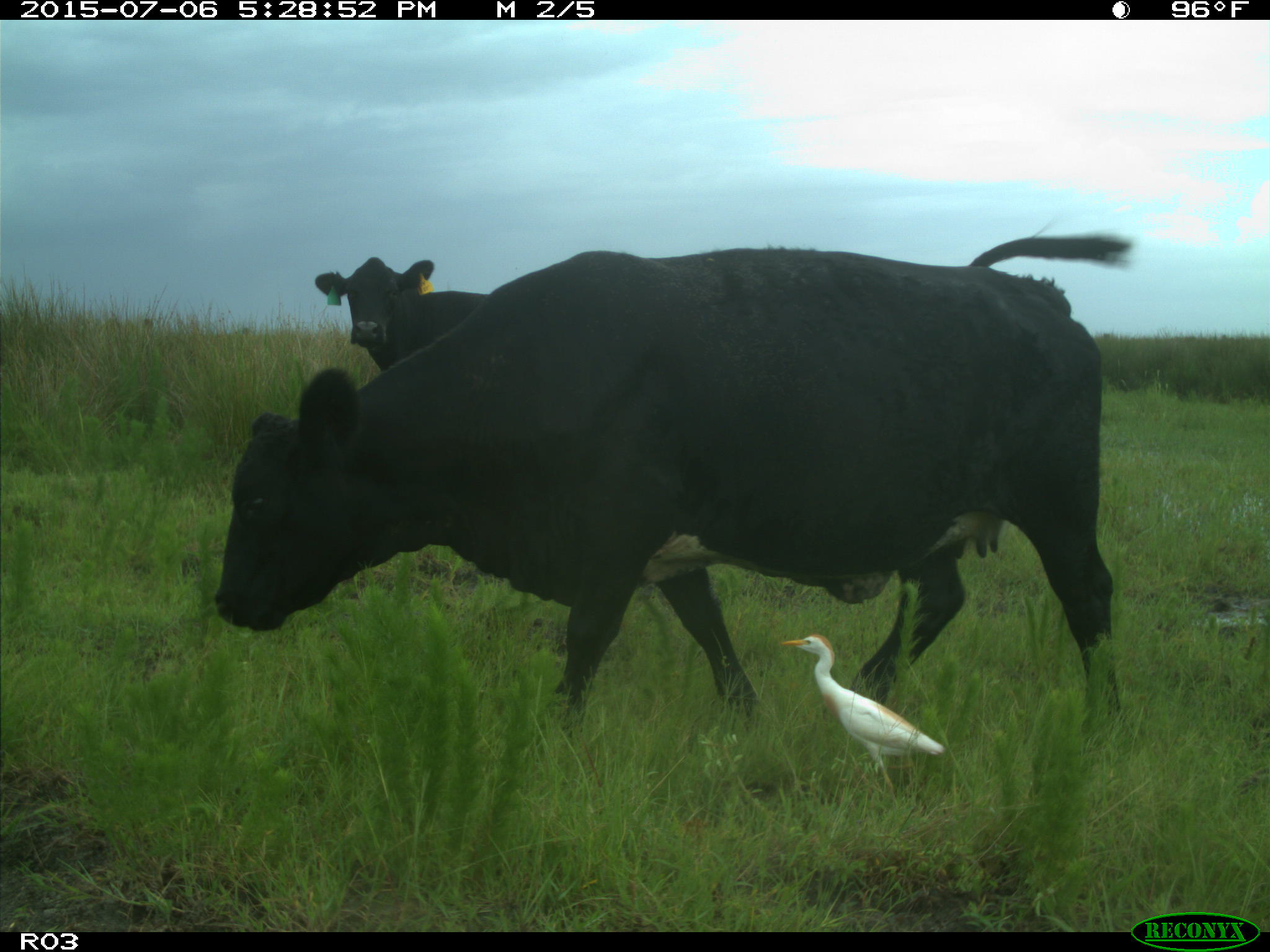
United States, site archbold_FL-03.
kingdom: Animalia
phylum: Chordata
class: Mammalia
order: Artiodactyla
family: Bovidae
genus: Bos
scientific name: Bos taurus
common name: domestic cow